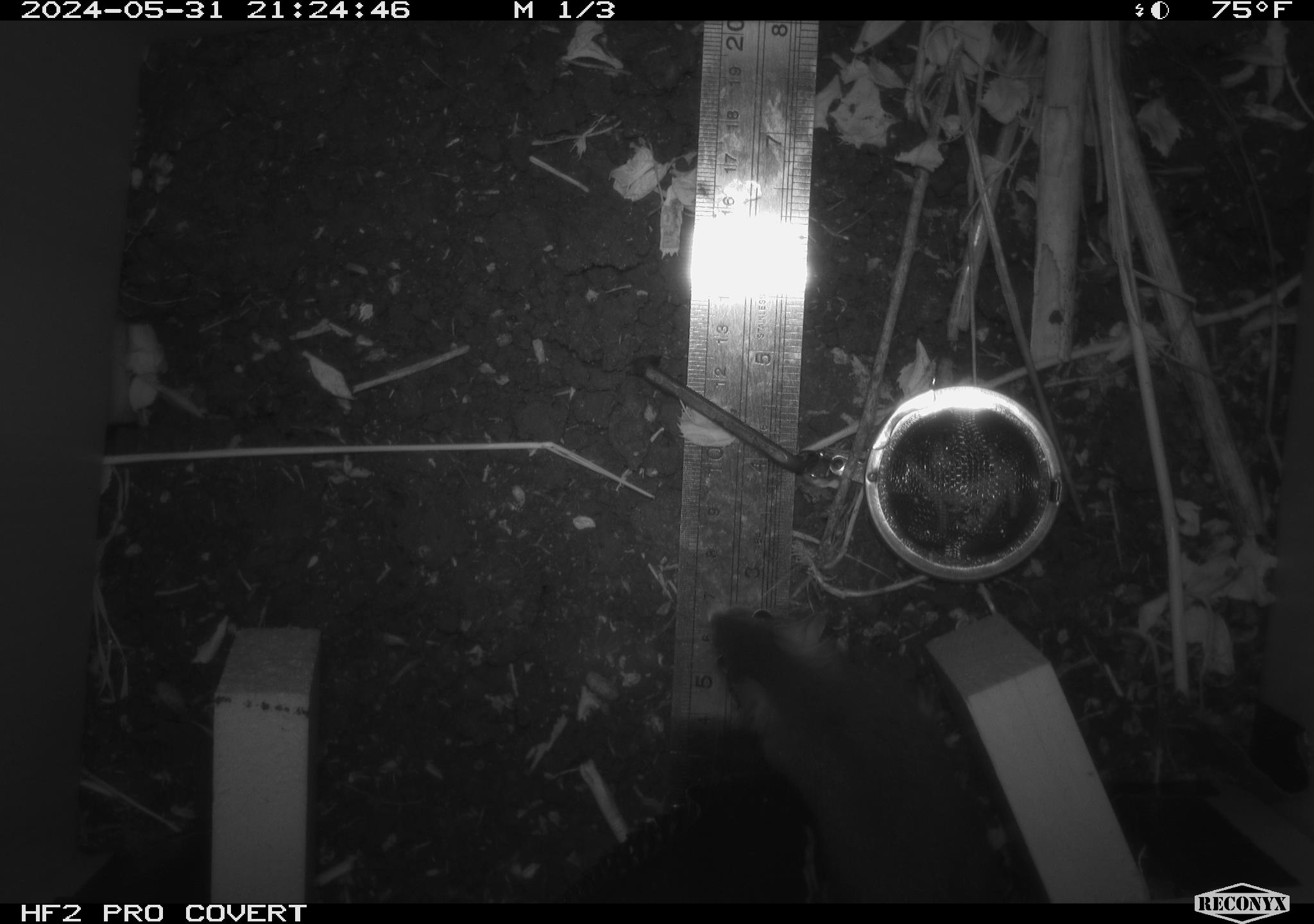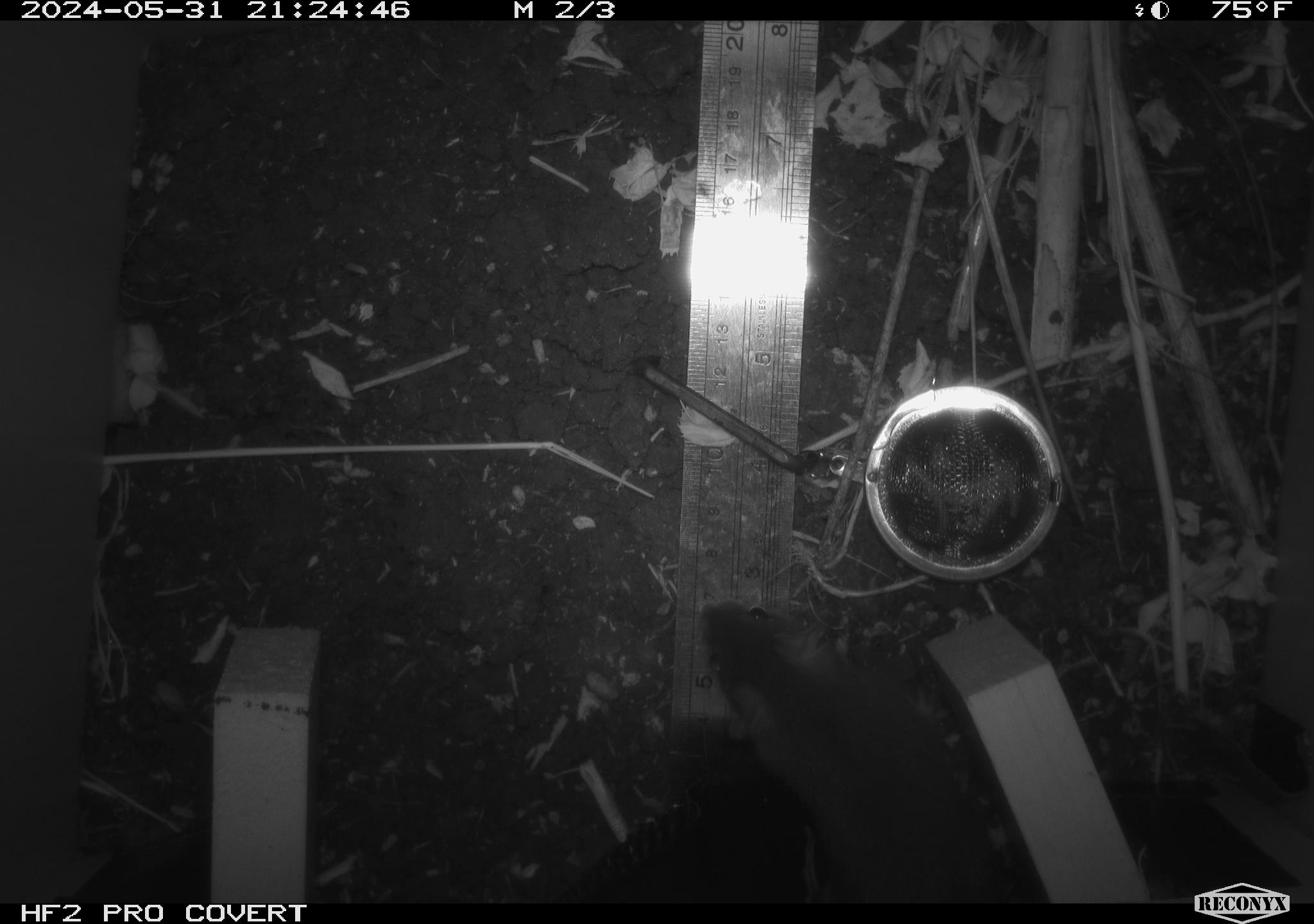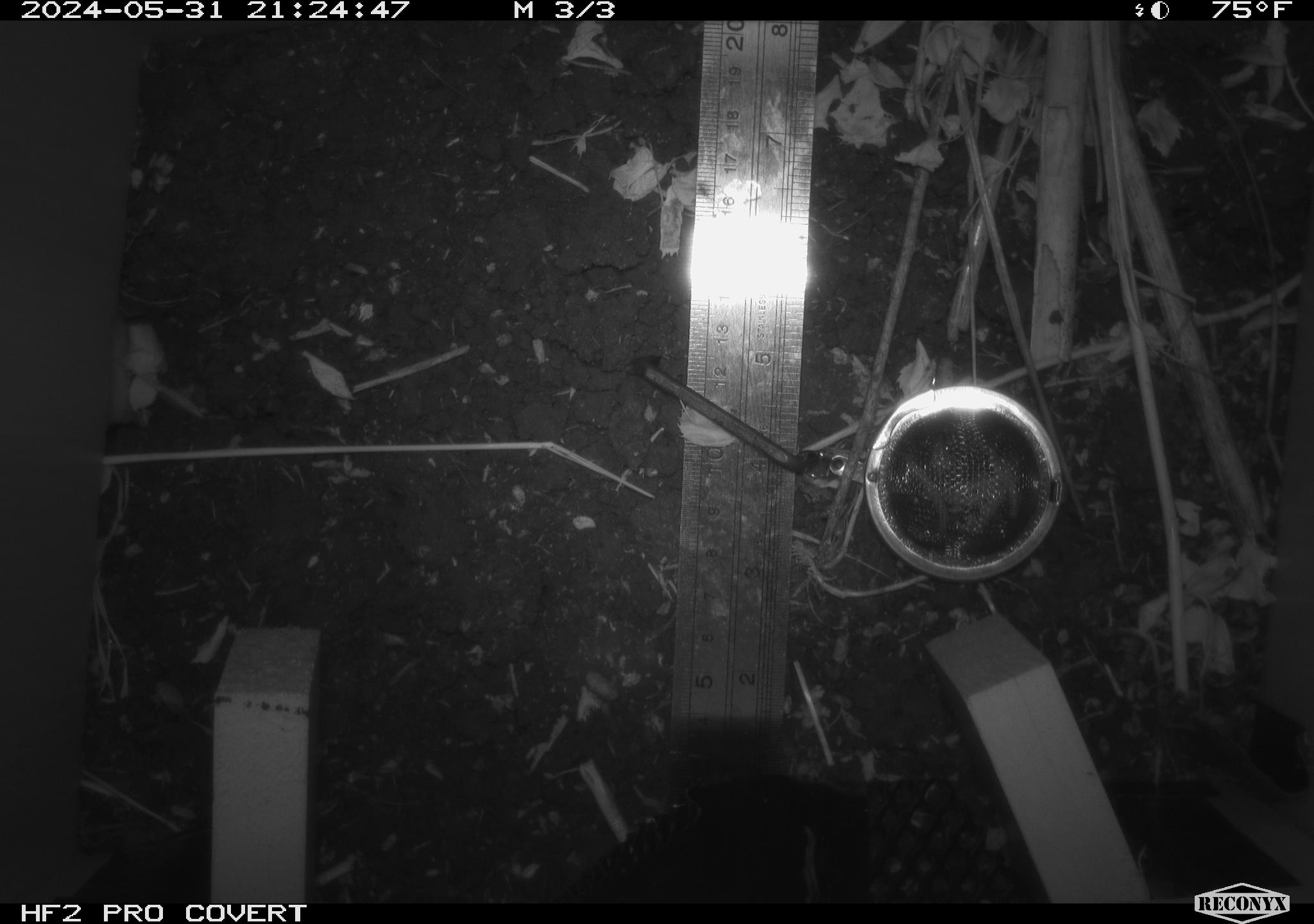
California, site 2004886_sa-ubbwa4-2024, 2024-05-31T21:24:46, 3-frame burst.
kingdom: Animalia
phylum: Chordata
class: Mammalia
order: Rodentia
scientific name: Rodentia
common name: woodrat or rat or mouse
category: woodrat or rat or mouse species